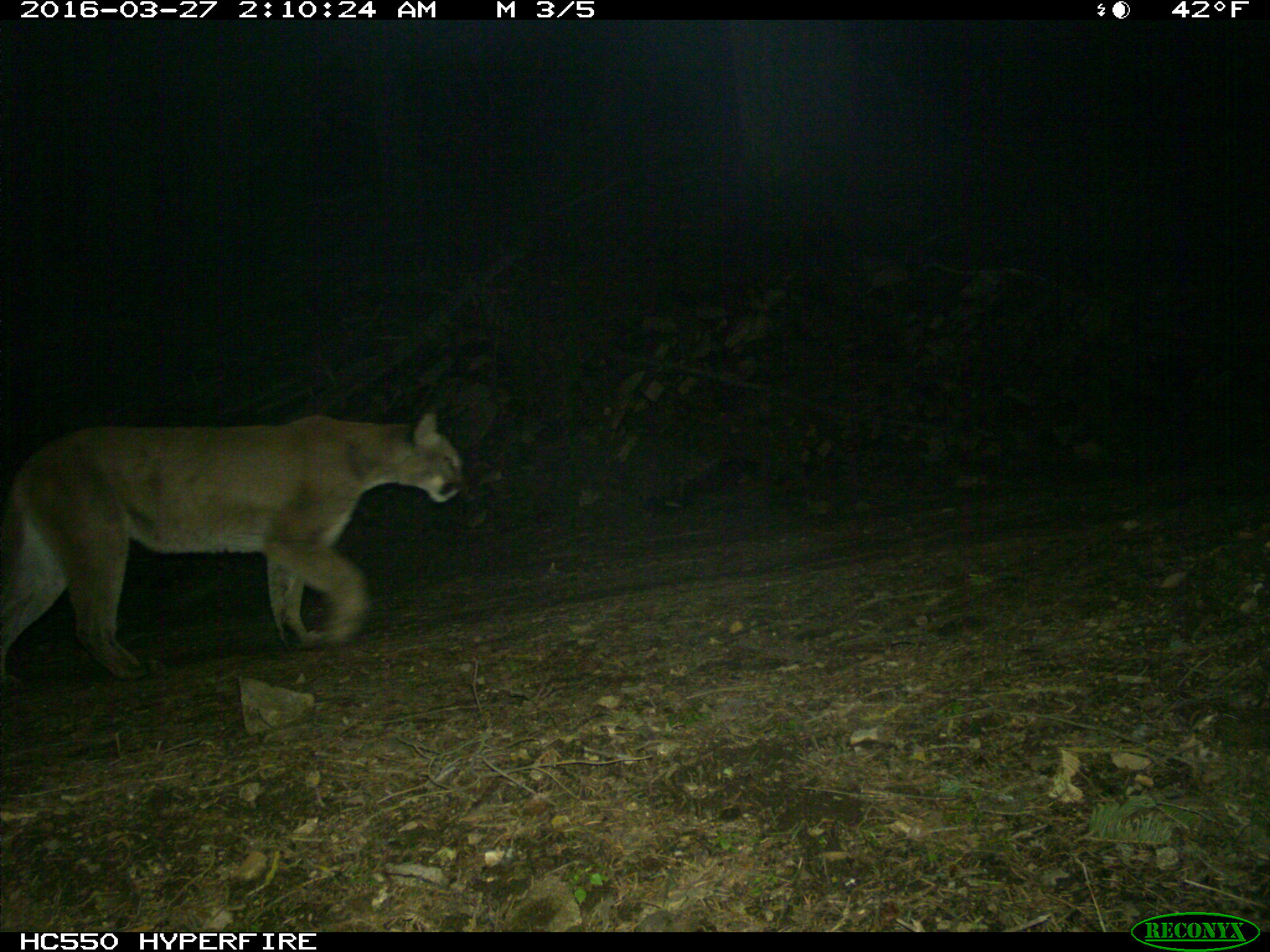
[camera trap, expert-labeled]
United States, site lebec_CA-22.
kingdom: Animalia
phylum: Chordata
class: Mammalia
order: Carnivora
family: Felidae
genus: Puma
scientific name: Puma concolor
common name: mountain lion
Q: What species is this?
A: Puma concolor (mountain lion).